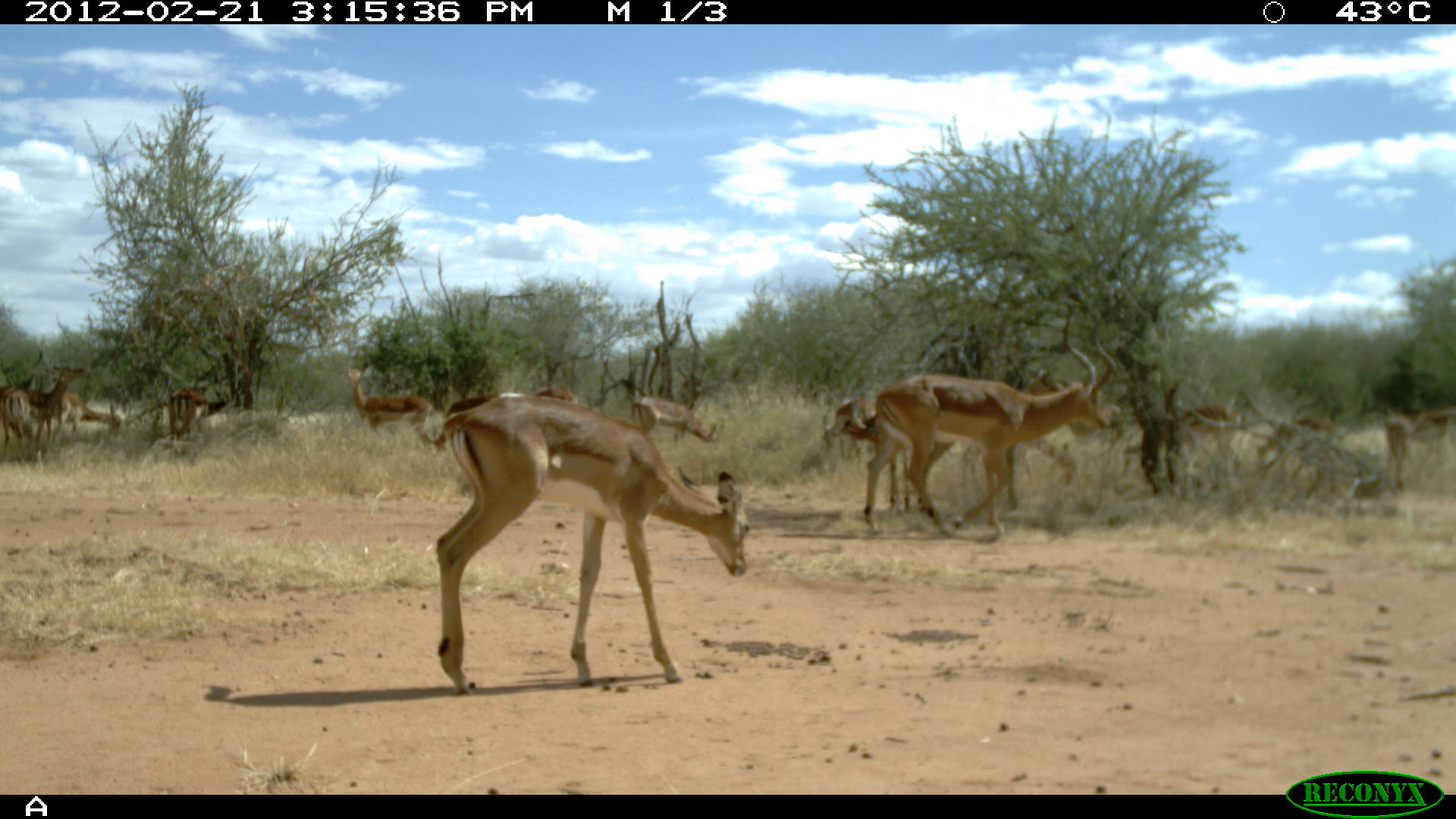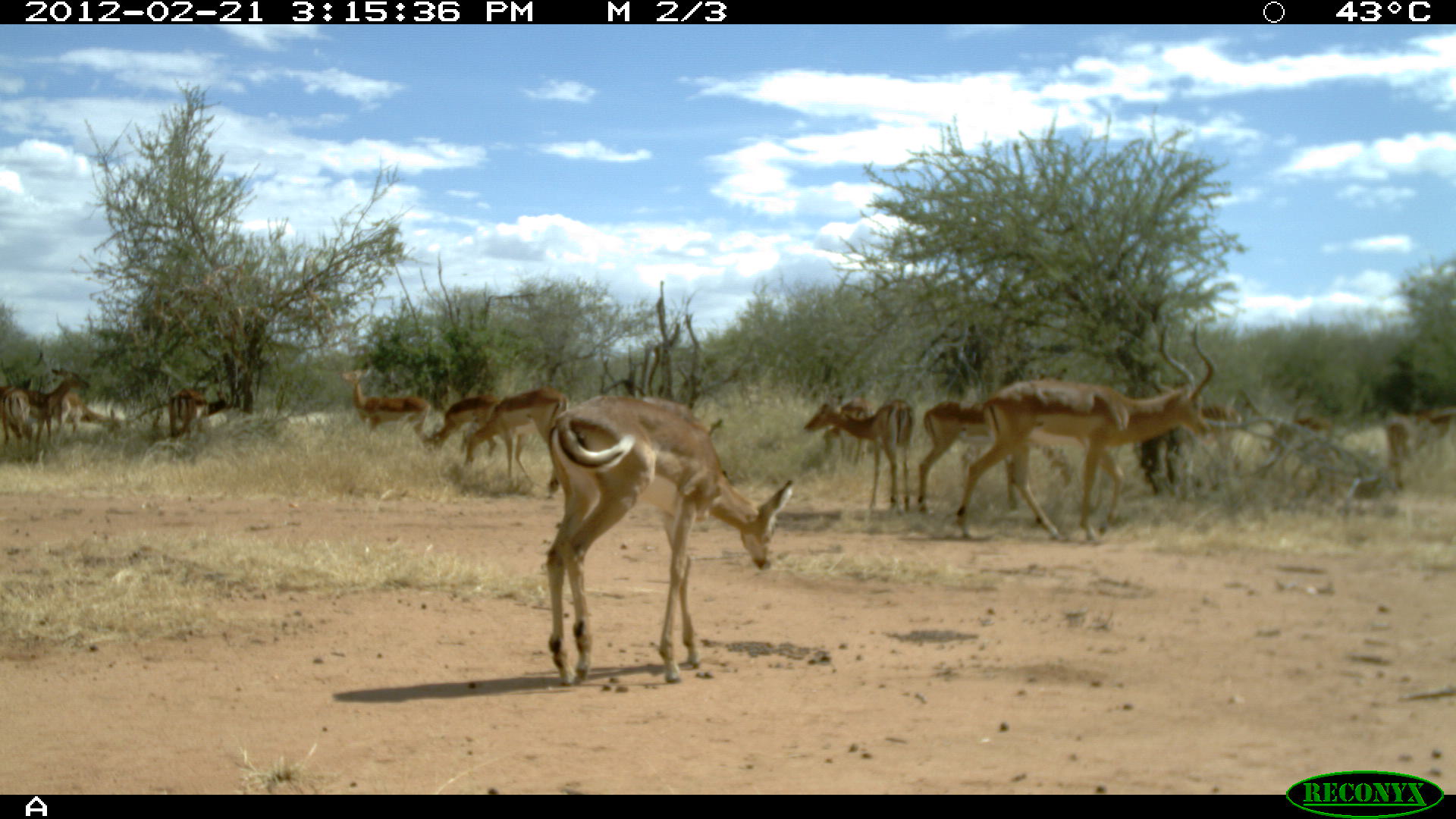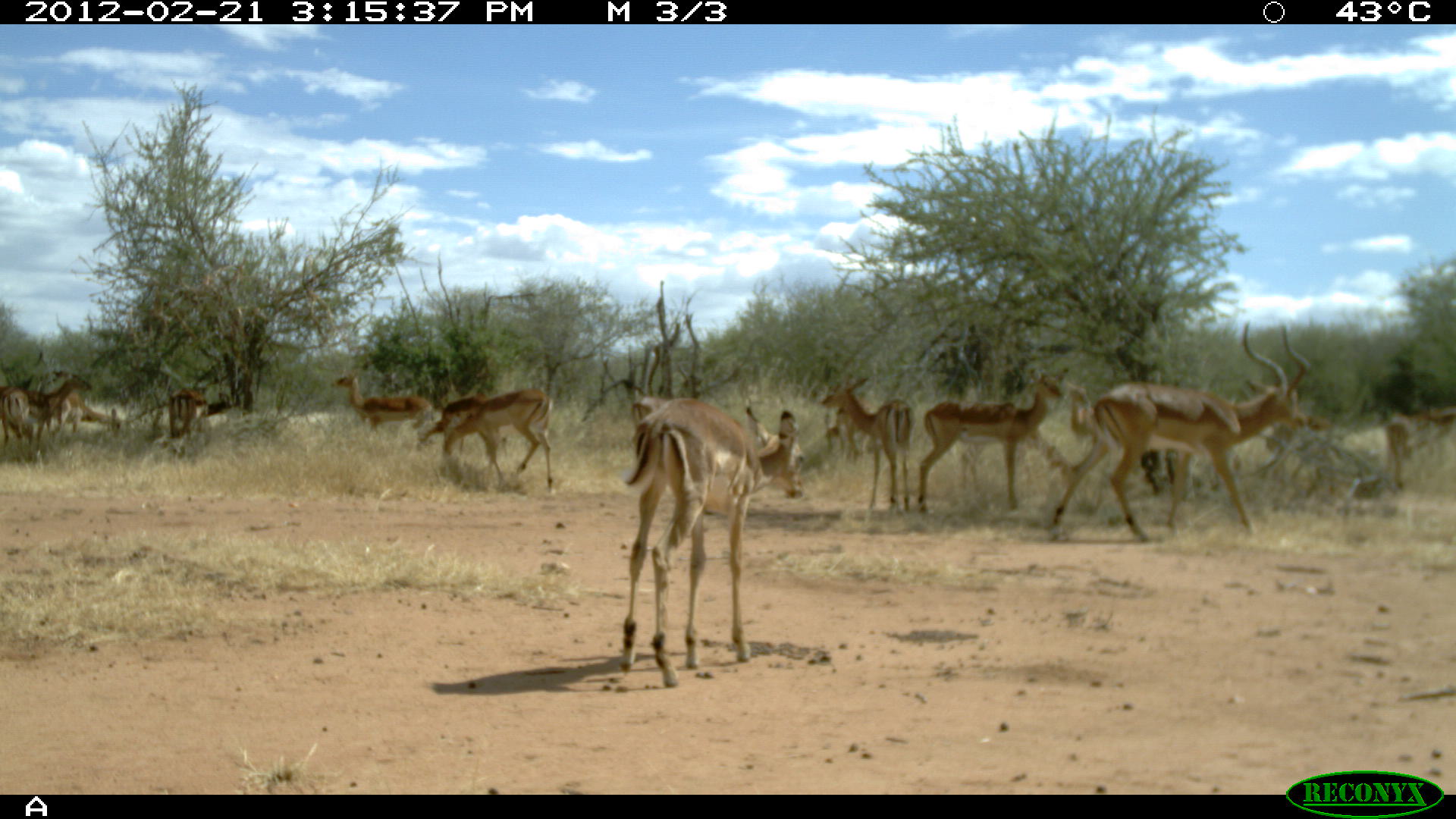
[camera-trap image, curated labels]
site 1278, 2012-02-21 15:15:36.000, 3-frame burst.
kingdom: Animalia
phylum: Chordata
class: Mammalia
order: Artiodactyla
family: Bovidae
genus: Aepyceros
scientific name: Aepyceros melampus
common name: impala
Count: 14.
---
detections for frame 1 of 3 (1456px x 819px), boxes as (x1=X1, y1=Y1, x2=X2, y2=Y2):
aepyceros melampus: (x1=431, y1=384, x2=752, y2=703); (x1=859, y1=306, x2=1104, y2=543); (x1=822, y1=370, x2=1032, y2=536); (x1=417, y1=376, x2=579, y2=459); (x1=1127, y1=400, x2=1247, y2=497); (x1=1257, y1=401, x2=1350, y2=505); (x1=341, y1=356, x2=433, y2=454); (x1=0, y1=353, x2=81, y2=447); (x1=1379, y1=393, x2=1449, y2=494); (x1=624, y1=392, x2=723, y2=449); (x1=44, y1=386, x2=128, y2=450); (x1=161, y1=380, x2=231, y2=455); (x1=8, y1=376, x2=35, y2=448)